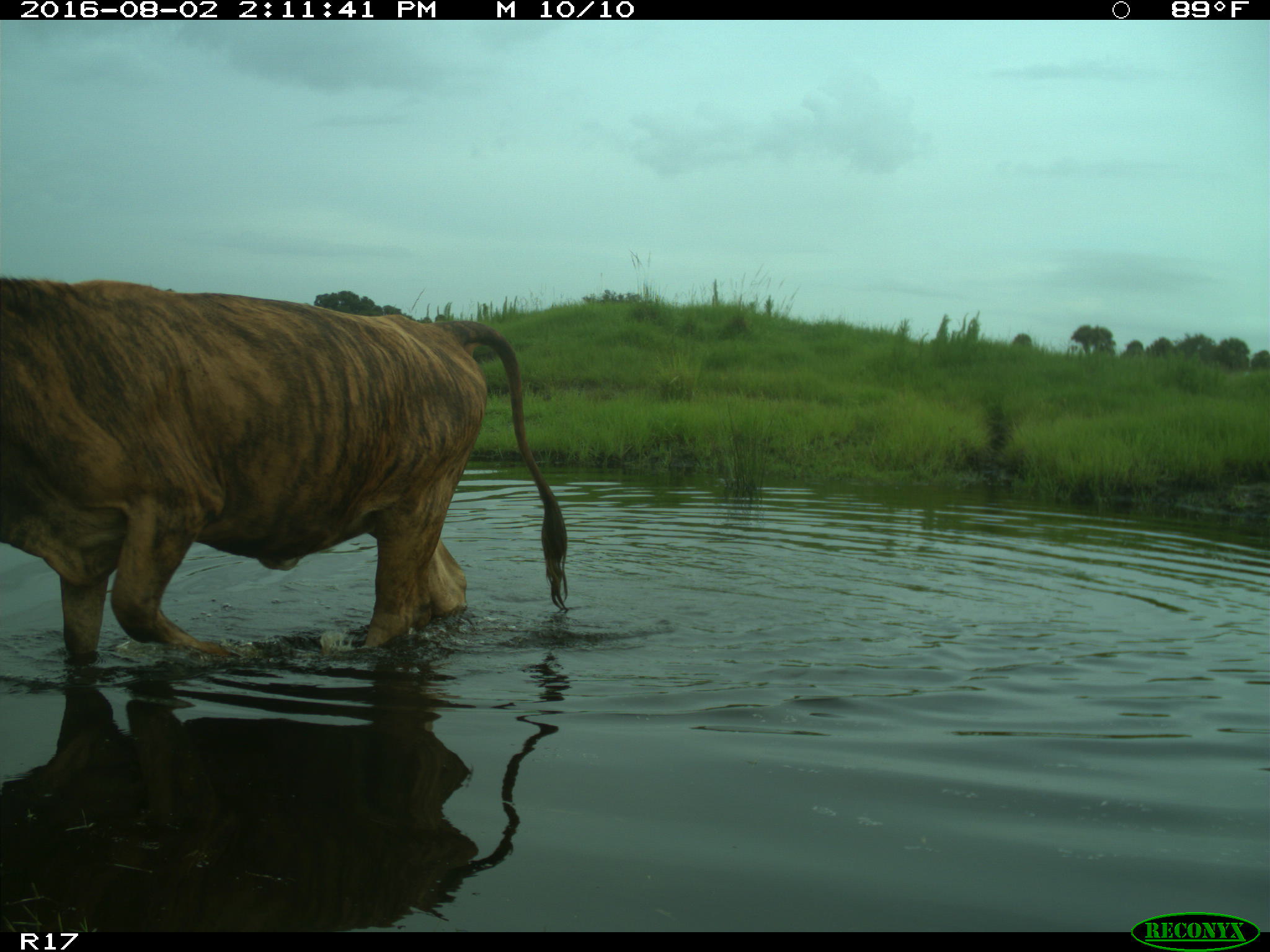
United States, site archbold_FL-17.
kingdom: Animalia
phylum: Chordata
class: Mammalia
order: Artiodactyla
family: Bovidae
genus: Bos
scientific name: Bos taurus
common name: domestic cow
Bos taurus (domestic cow).